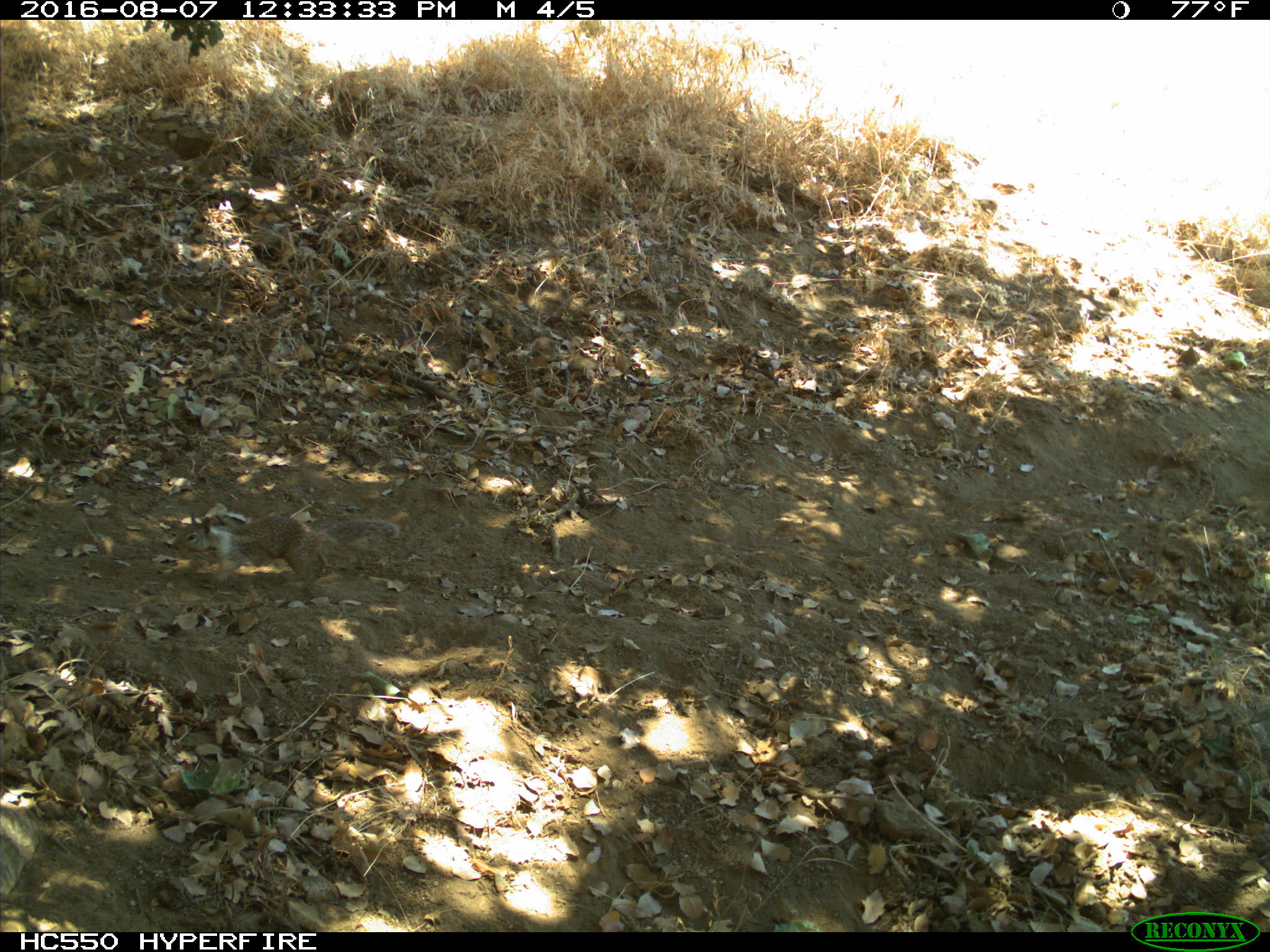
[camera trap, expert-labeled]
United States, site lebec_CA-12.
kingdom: Animalia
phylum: Chordata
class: Mammalia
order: Rodentia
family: Sciuridae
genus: Otospermophilus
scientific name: Otospermophilus beecheyi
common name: california ground squirrel